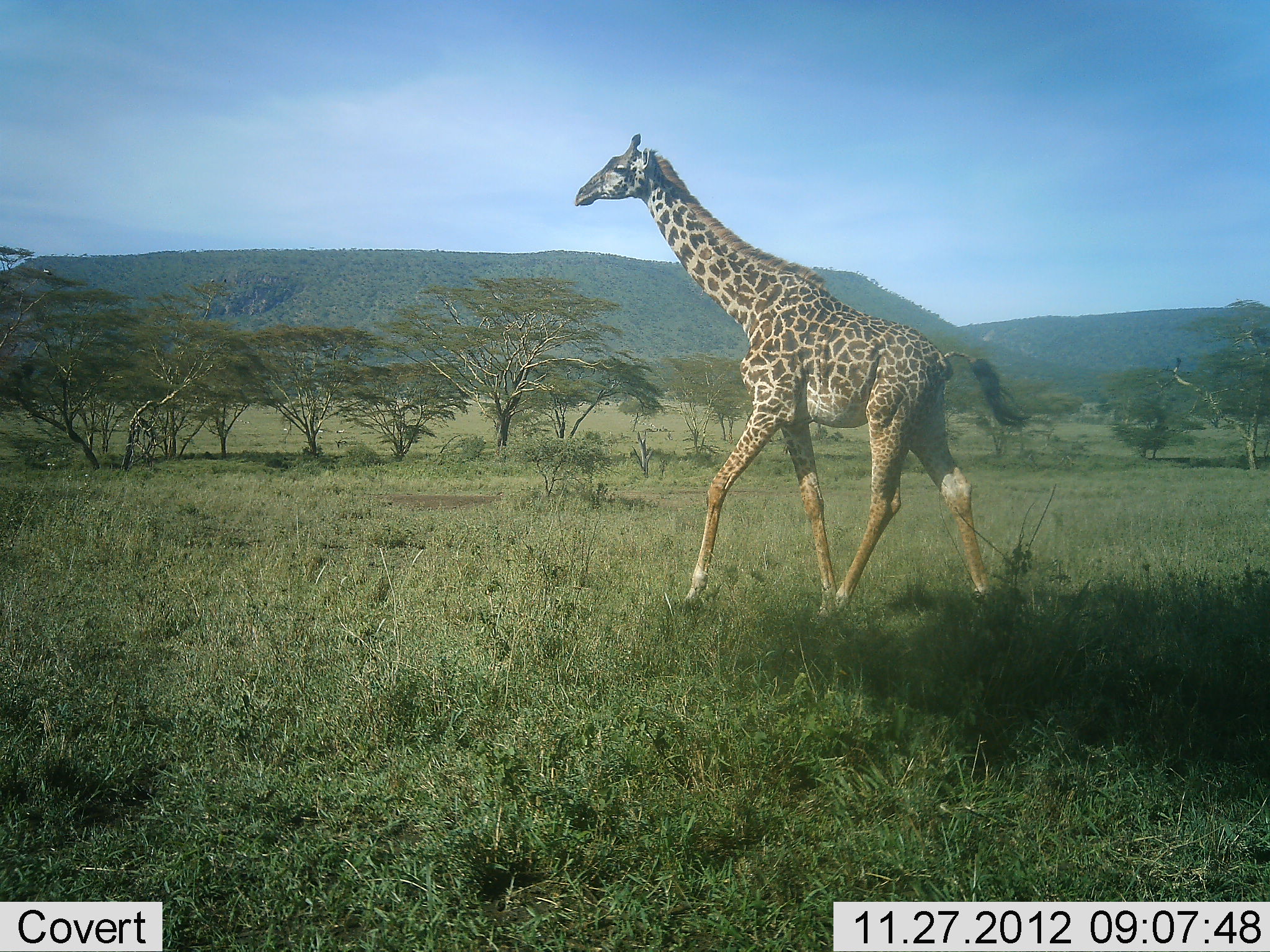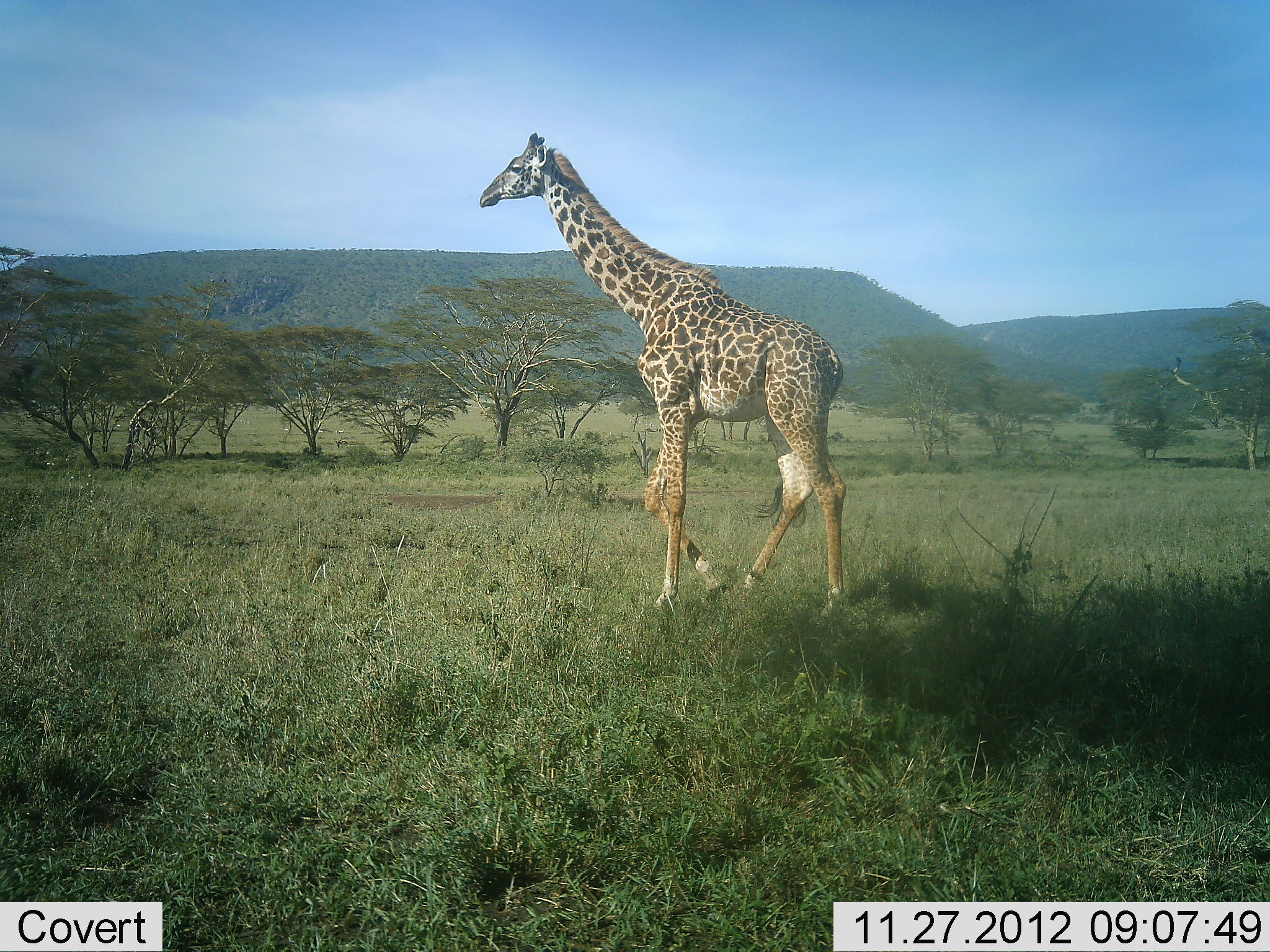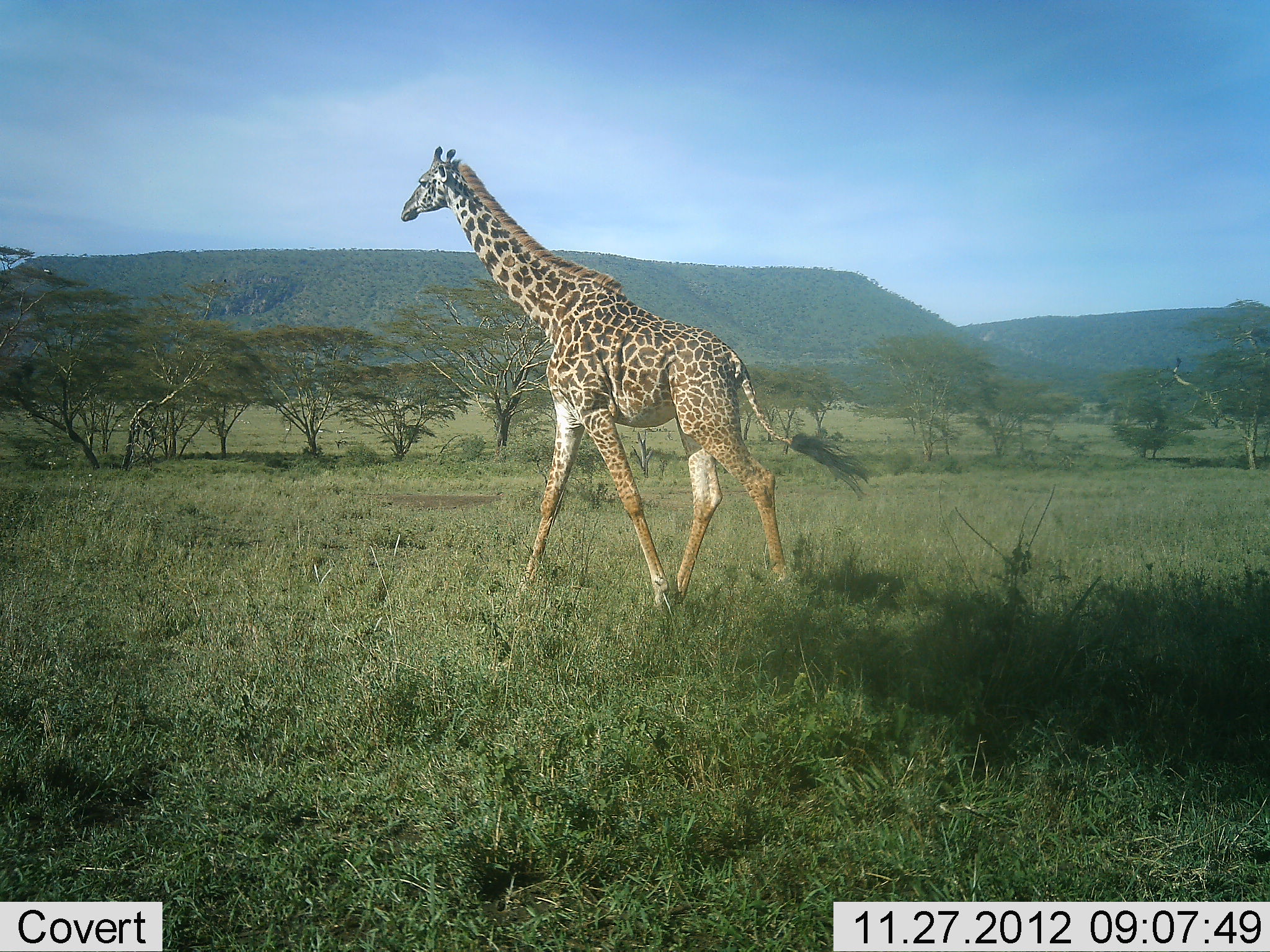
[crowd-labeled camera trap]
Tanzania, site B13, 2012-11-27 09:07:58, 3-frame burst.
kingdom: Animalia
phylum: Chordata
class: Mammalia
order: Artiodactyla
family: Giraffidae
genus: Giraffa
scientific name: Giraffa camelopardalis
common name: giraffe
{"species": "giraffe (Giraffa camelopardalis)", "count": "1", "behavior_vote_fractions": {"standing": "10%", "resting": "0%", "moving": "90%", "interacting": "0%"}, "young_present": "0%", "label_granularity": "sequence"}